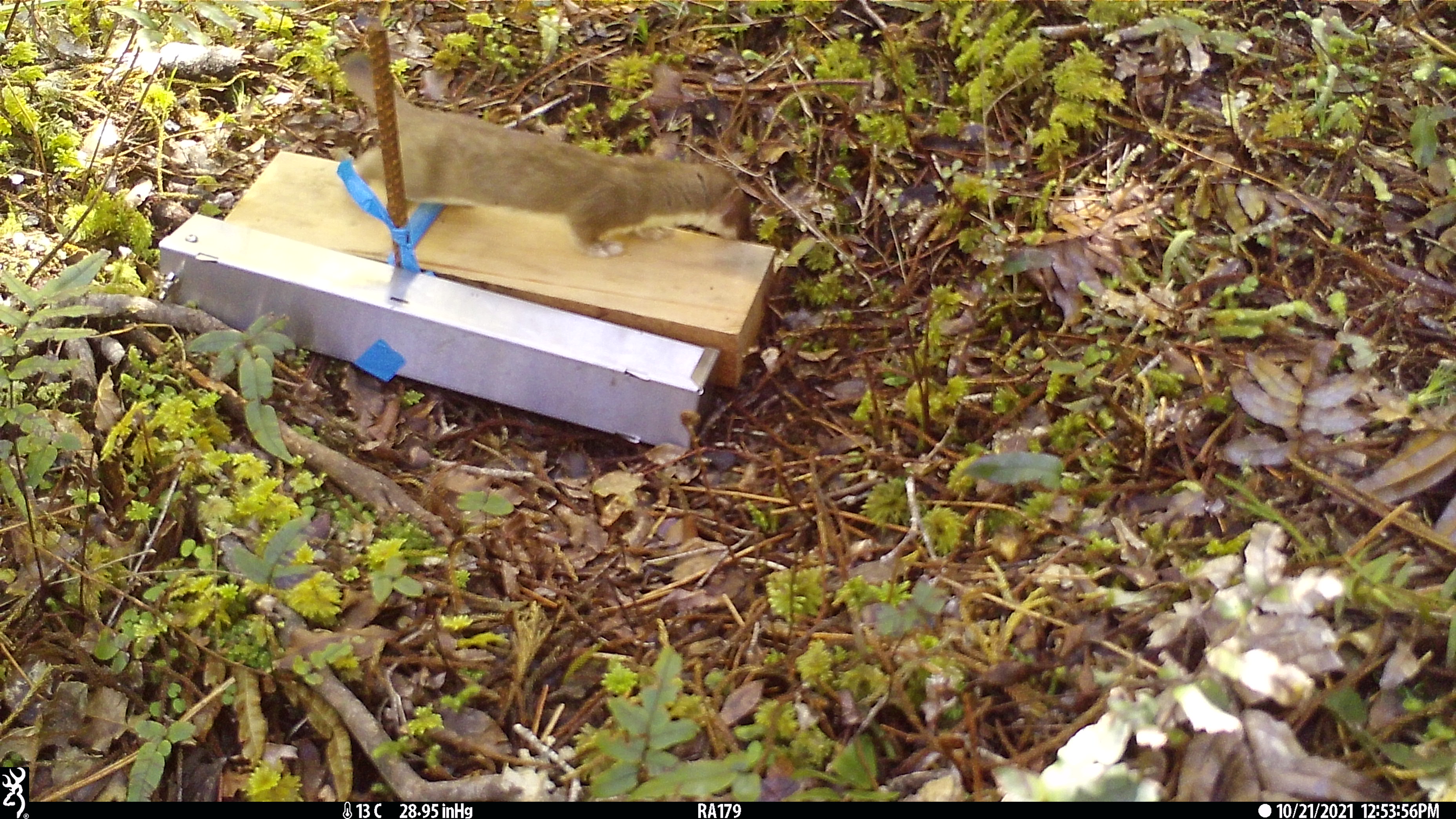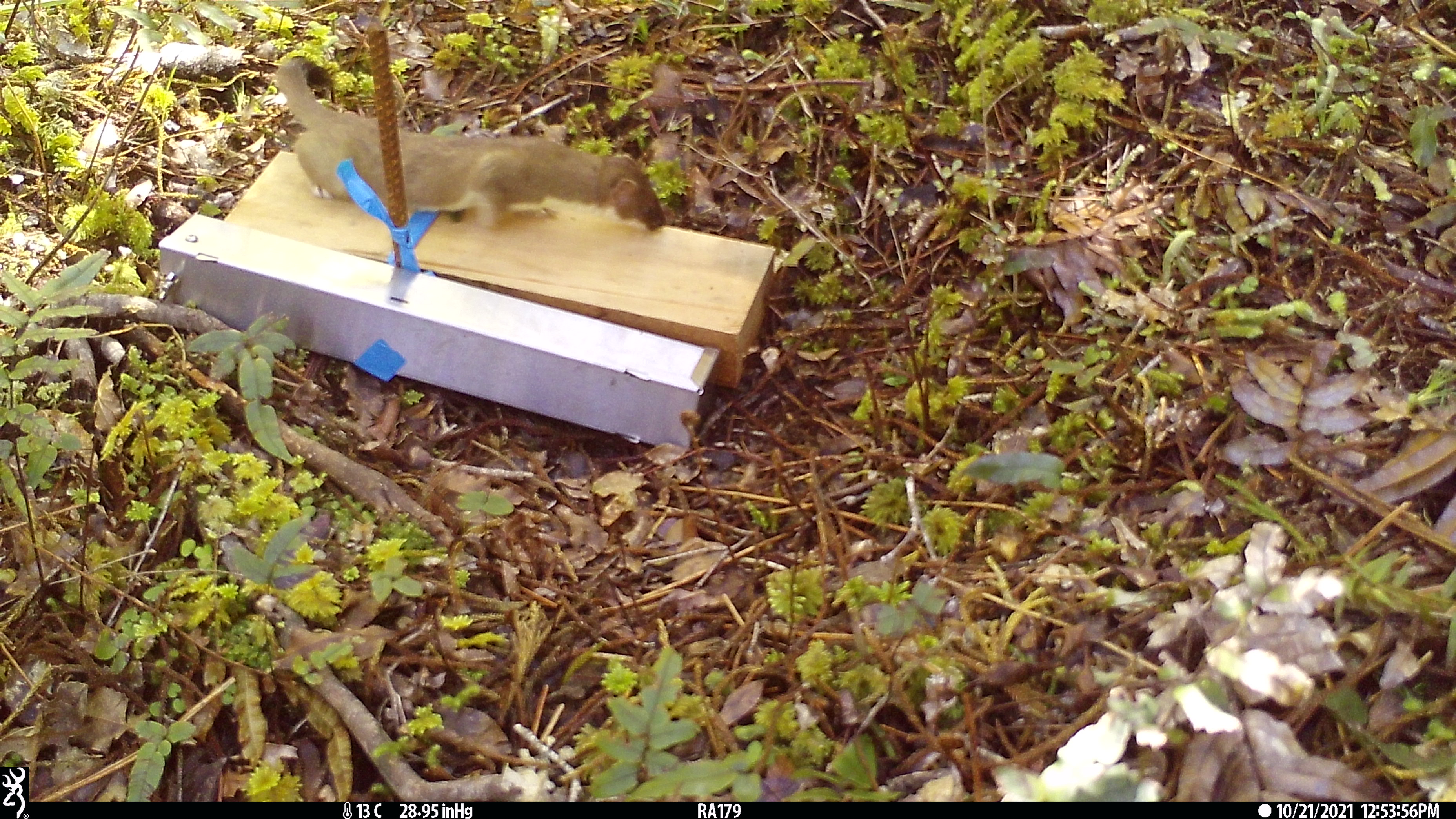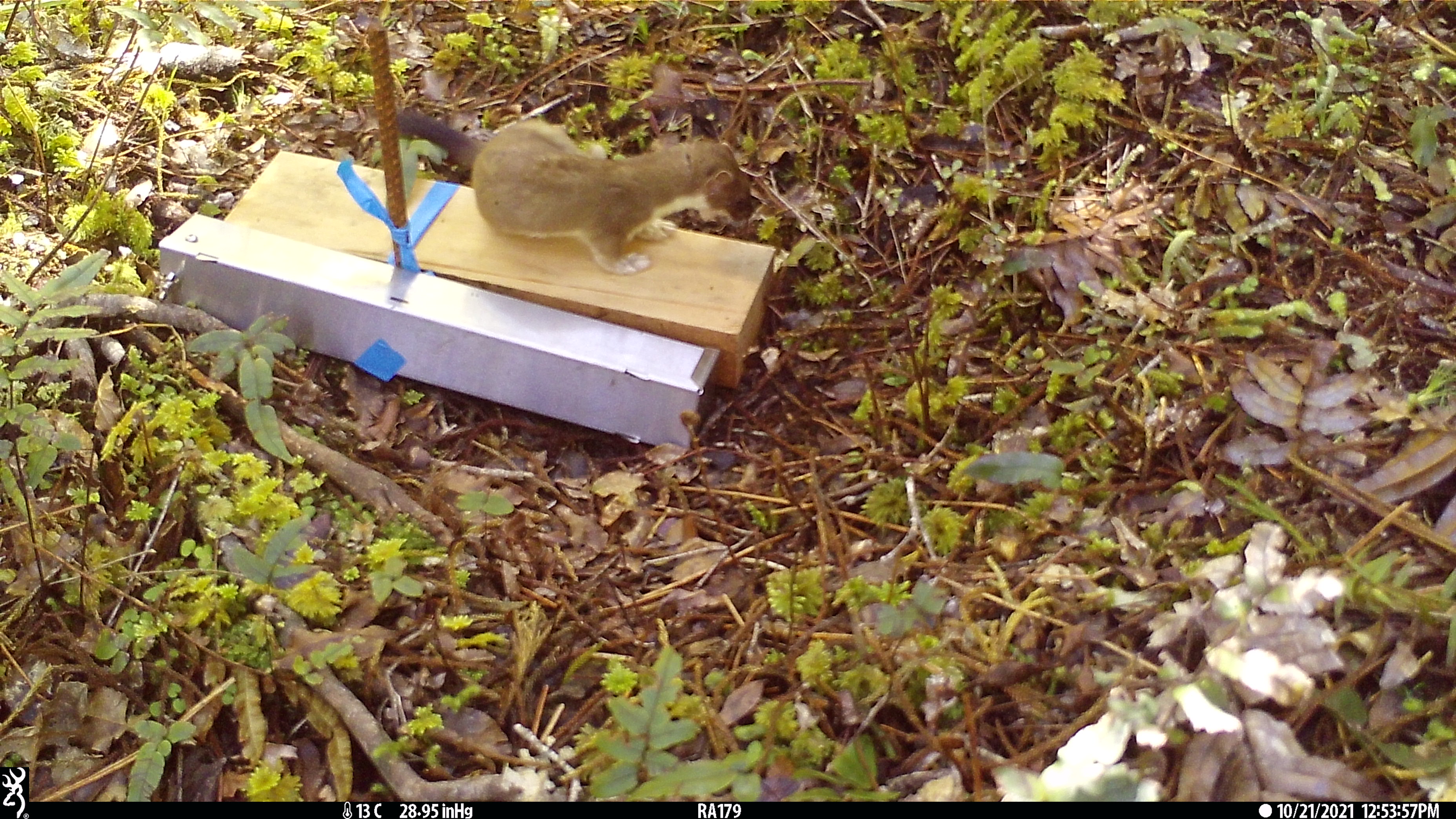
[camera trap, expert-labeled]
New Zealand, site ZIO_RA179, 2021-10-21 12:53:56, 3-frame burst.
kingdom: Animalia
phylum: Chordata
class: Mammalia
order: Carnivora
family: Mustelidae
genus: Mustela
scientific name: Mustela erminea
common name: stoat